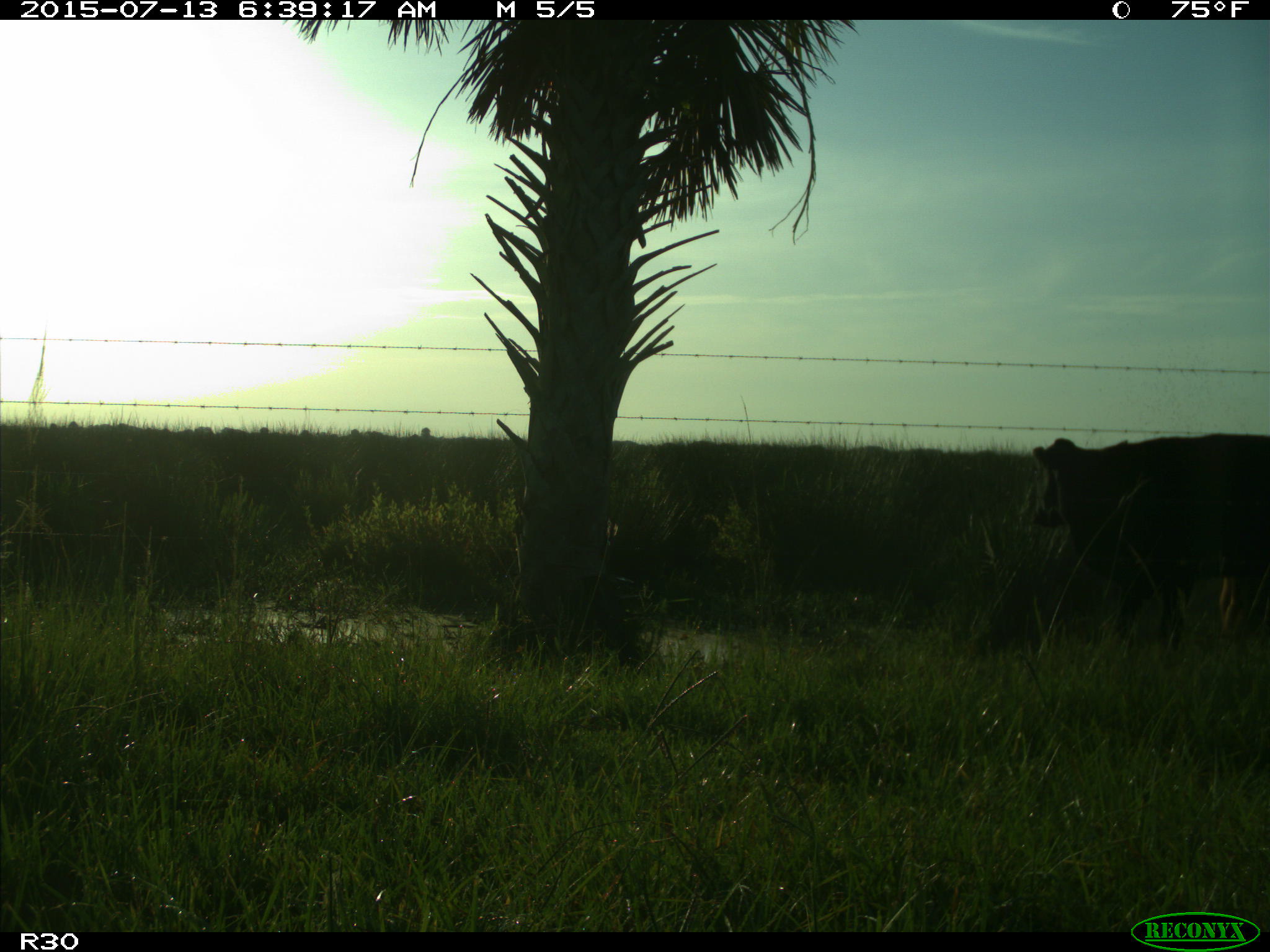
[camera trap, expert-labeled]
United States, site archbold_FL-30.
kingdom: Animalia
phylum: Chordata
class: Mammalia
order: Artiodactyla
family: Bovidae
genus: Bos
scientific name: Bos taurus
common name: domestic cow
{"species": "Bos taurus (domestic cow)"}